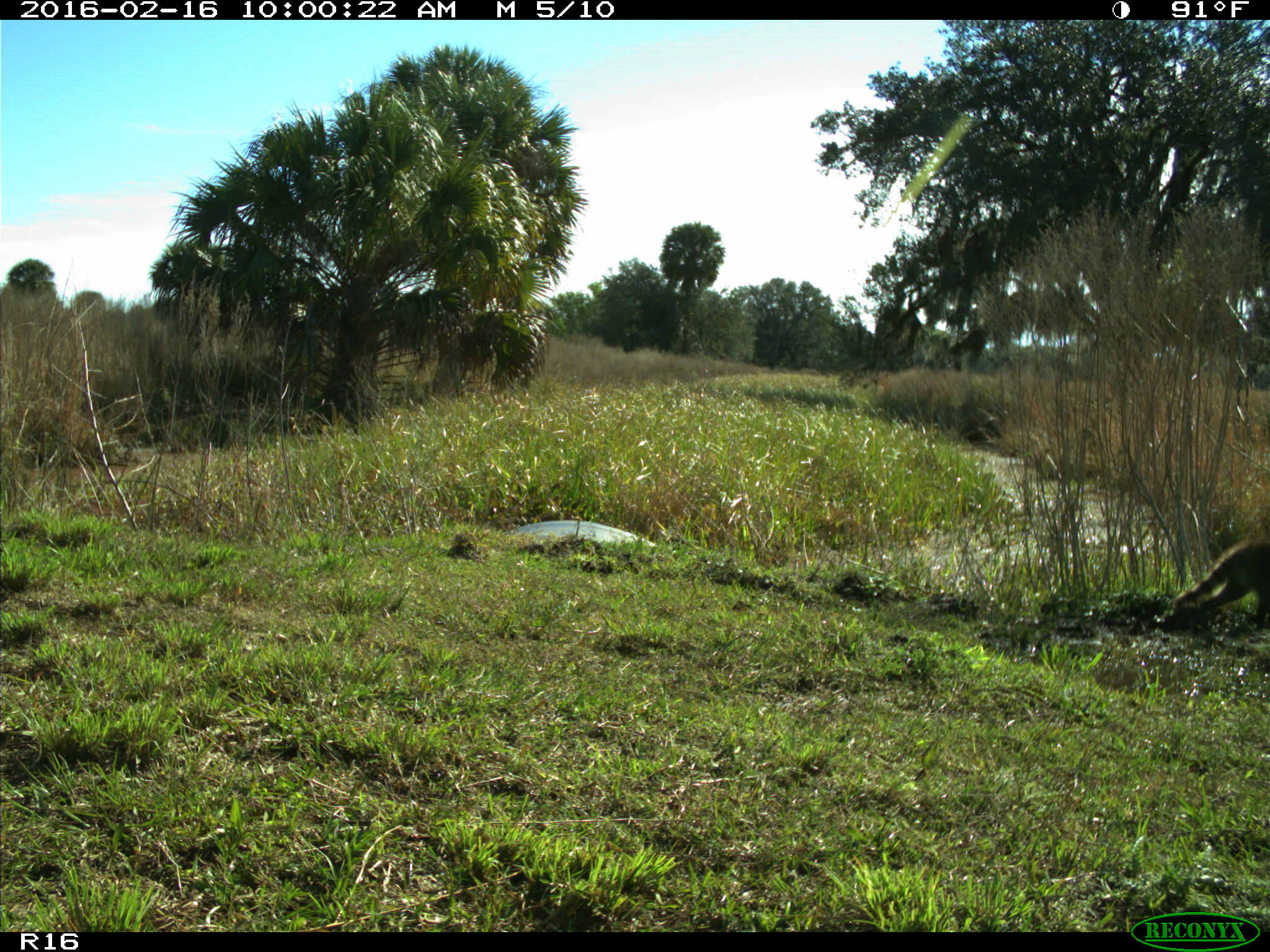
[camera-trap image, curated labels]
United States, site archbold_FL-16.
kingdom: Animalia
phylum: Chordata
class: Mammalia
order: Carnivora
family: Procyonidae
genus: Procyon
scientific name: Procyon lotor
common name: common raccoon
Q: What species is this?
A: Procyon lotor (common raccoon).